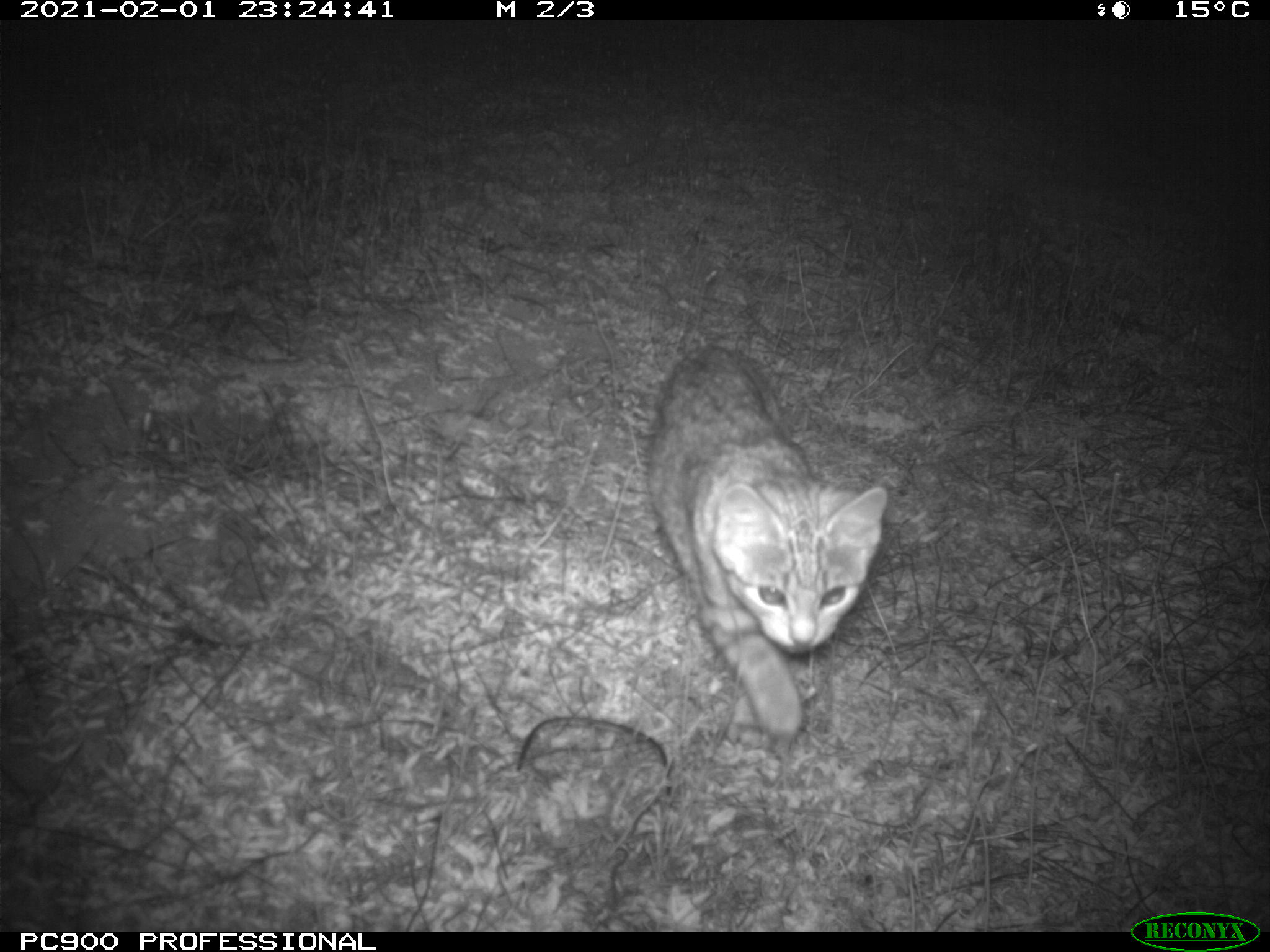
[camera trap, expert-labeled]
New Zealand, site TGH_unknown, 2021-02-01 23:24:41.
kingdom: Animalia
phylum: Chordata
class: Mammalia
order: Carnivora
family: Felidae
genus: Felis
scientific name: Felis catus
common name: domestic cat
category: cat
Cat (domestic cat) (Felis catus).